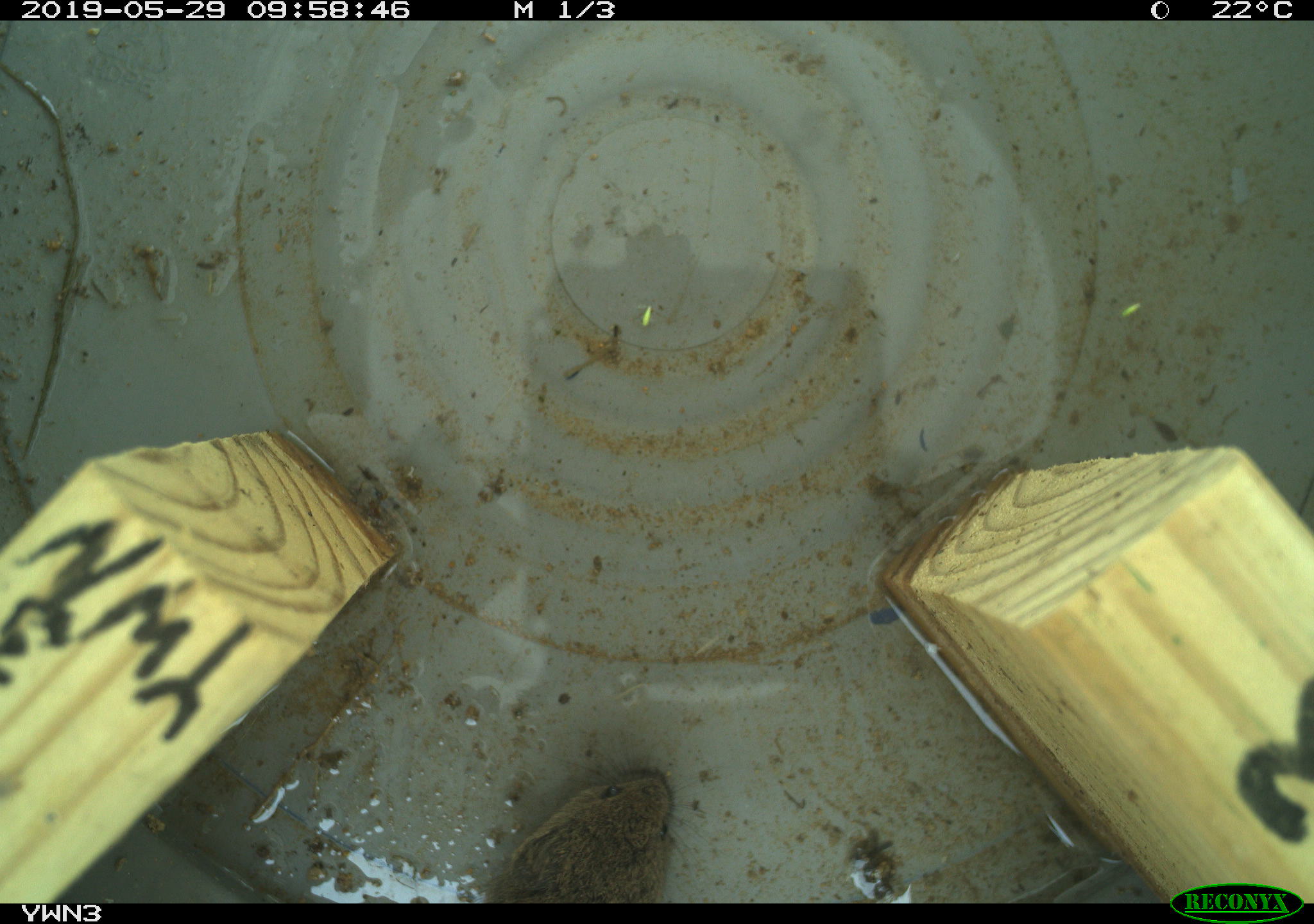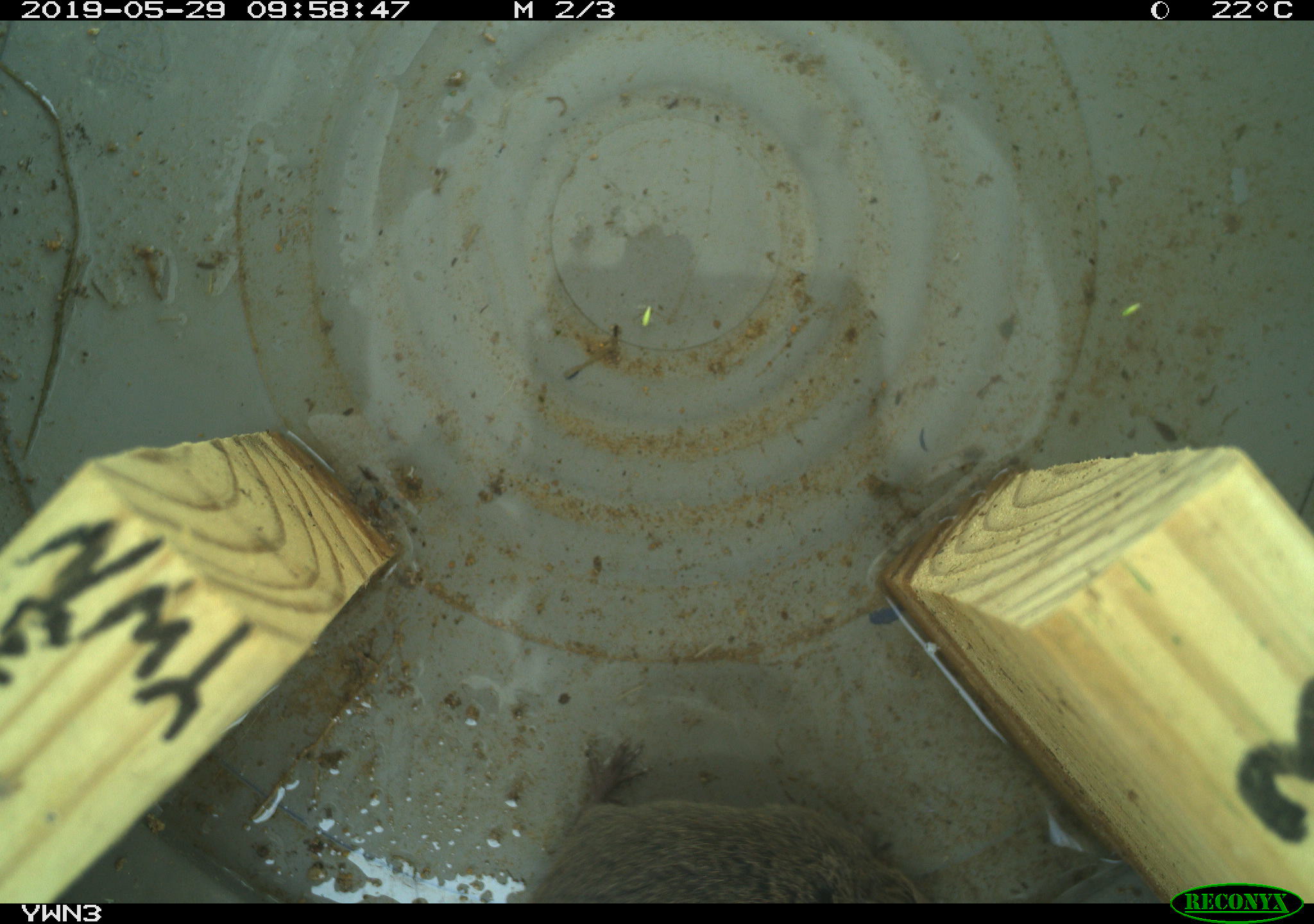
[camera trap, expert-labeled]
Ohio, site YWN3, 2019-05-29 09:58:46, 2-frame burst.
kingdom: Animalia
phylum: Chordata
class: Mammalia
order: Rodentia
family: Cricetidae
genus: Microtus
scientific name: Microtus pennsylvanicus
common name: meadow vole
Meadow vole (Microtus pennsylvanicus).